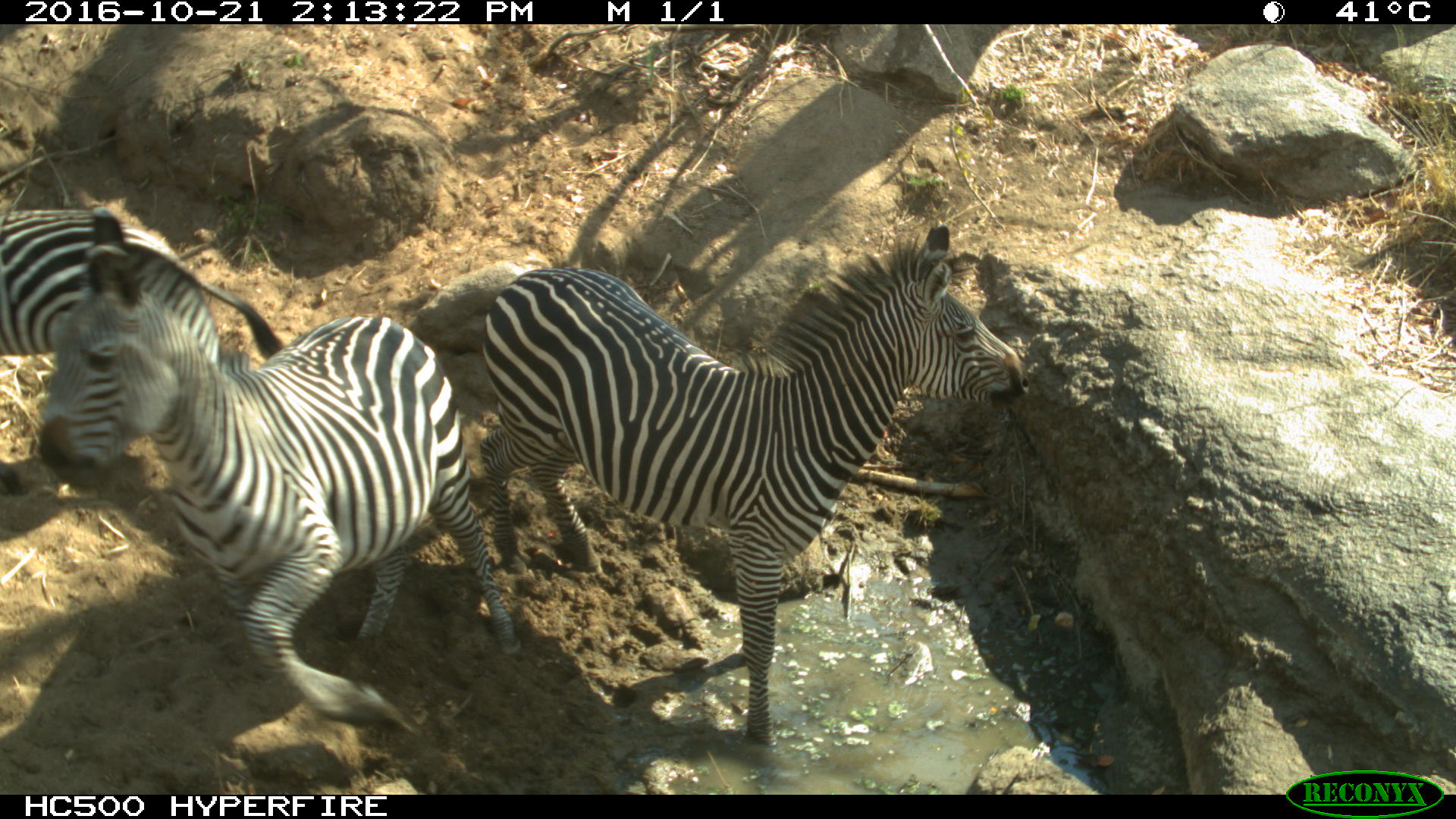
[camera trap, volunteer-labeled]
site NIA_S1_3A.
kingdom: Animalia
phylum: Chordata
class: Mammalia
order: Perissodactyla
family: Equidae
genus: Equus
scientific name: Equus quagga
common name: plains zebra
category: zebraplains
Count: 3.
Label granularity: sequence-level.